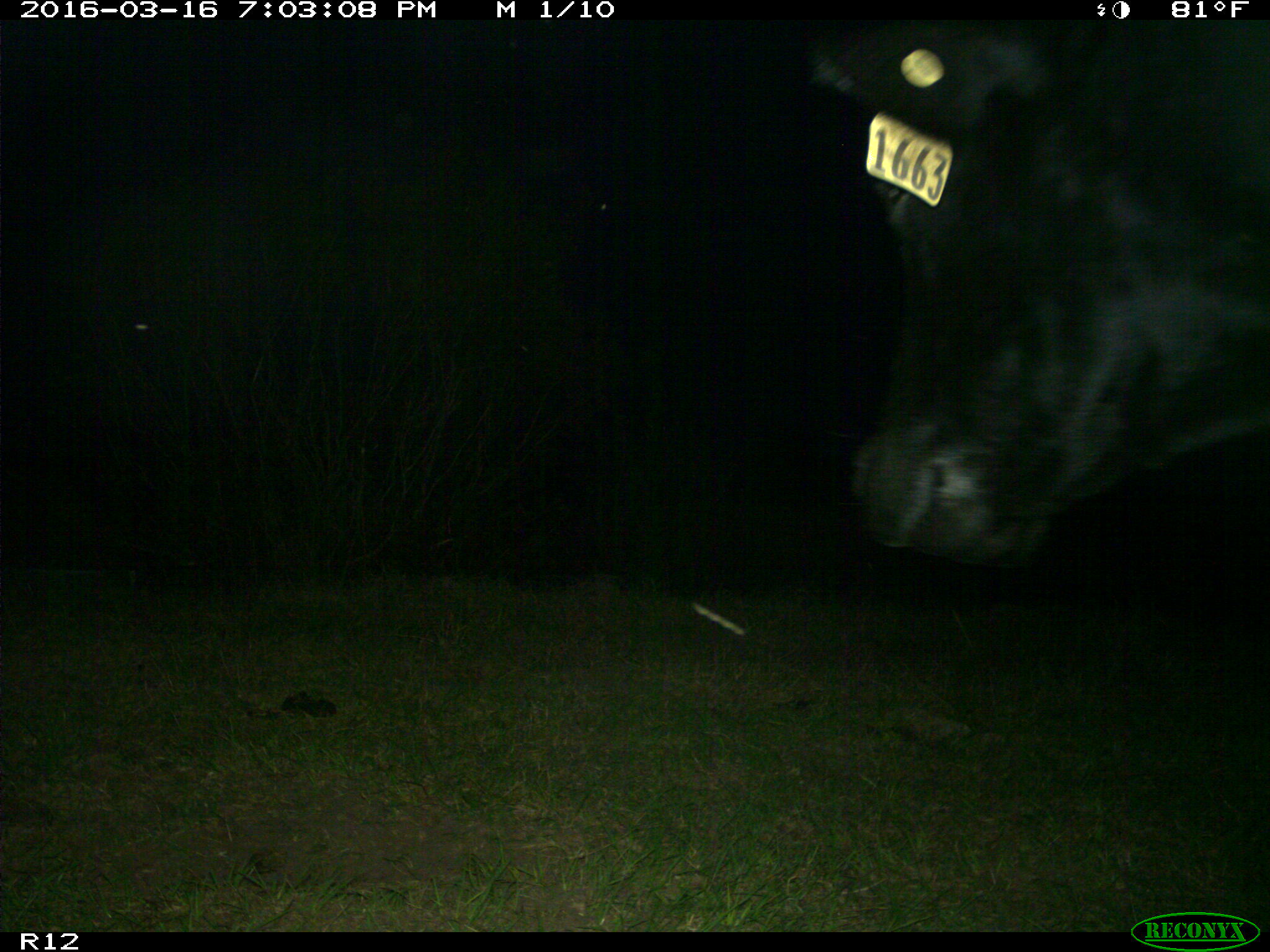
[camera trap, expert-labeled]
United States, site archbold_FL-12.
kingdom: Animalia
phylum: Chordata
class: Mammalia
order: Artiodactyla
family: Bovidae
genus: Bos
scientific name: Bos taurus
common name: domestic cow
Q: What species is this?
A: Bos taurus (domestic cow).